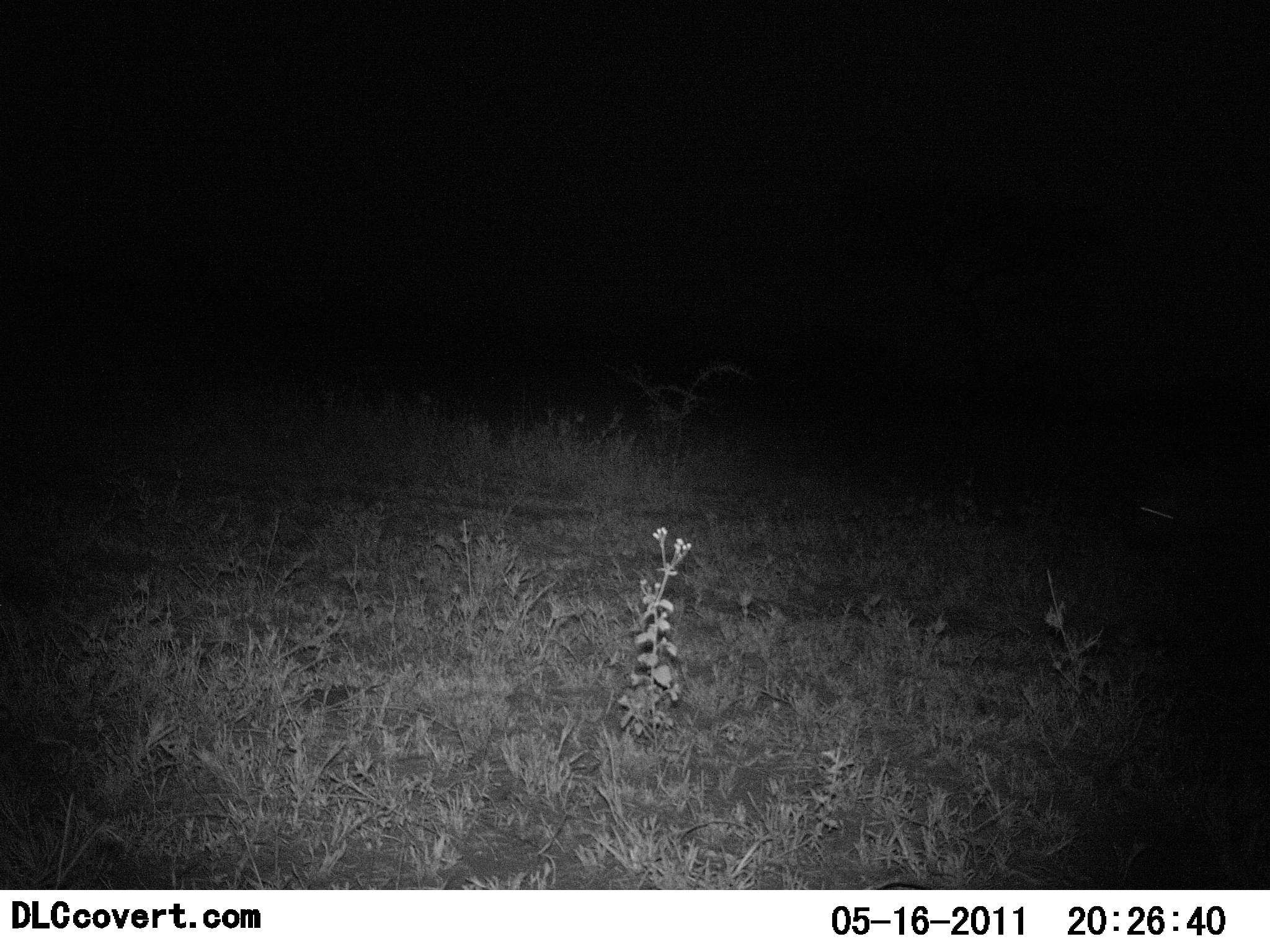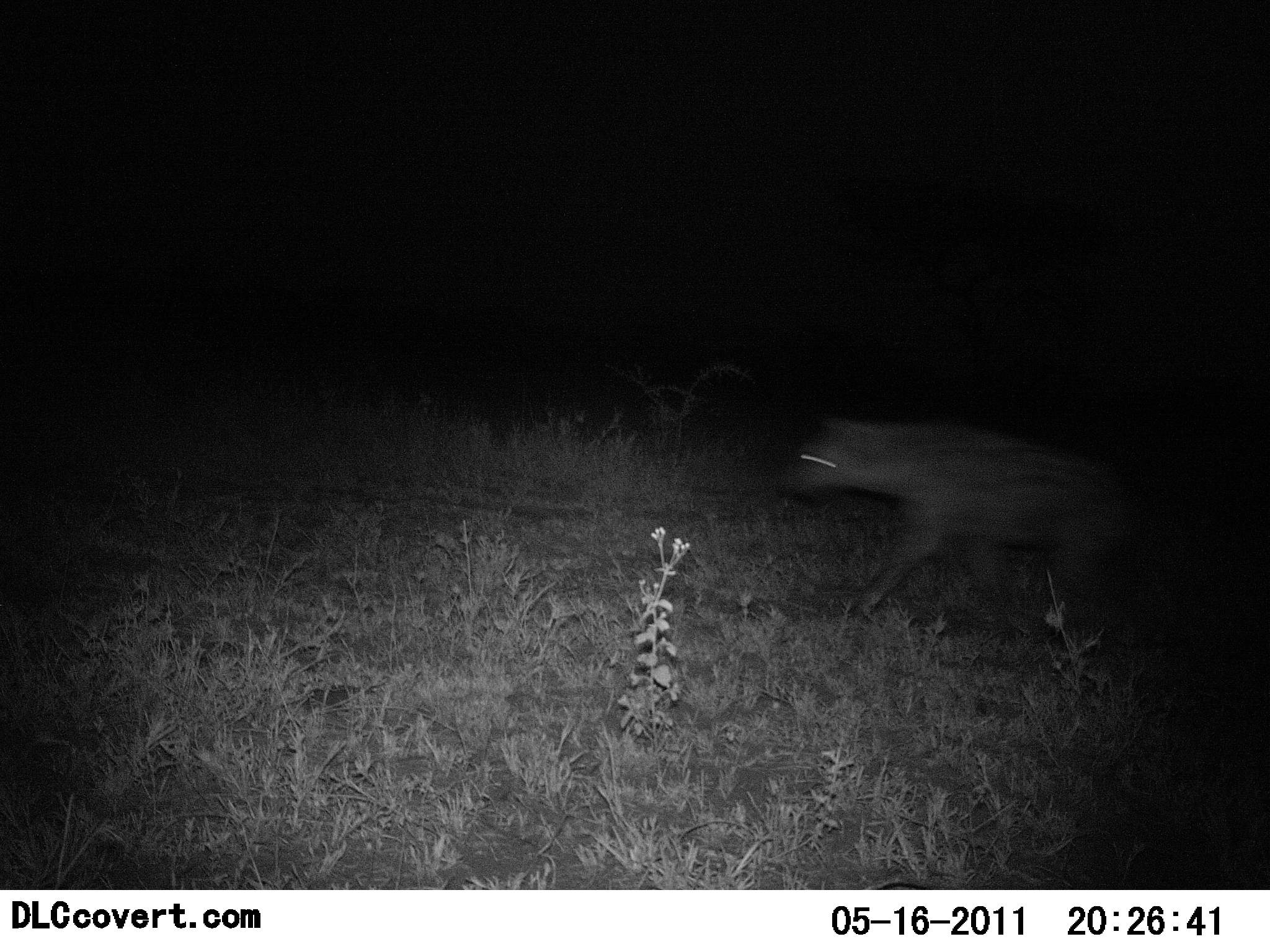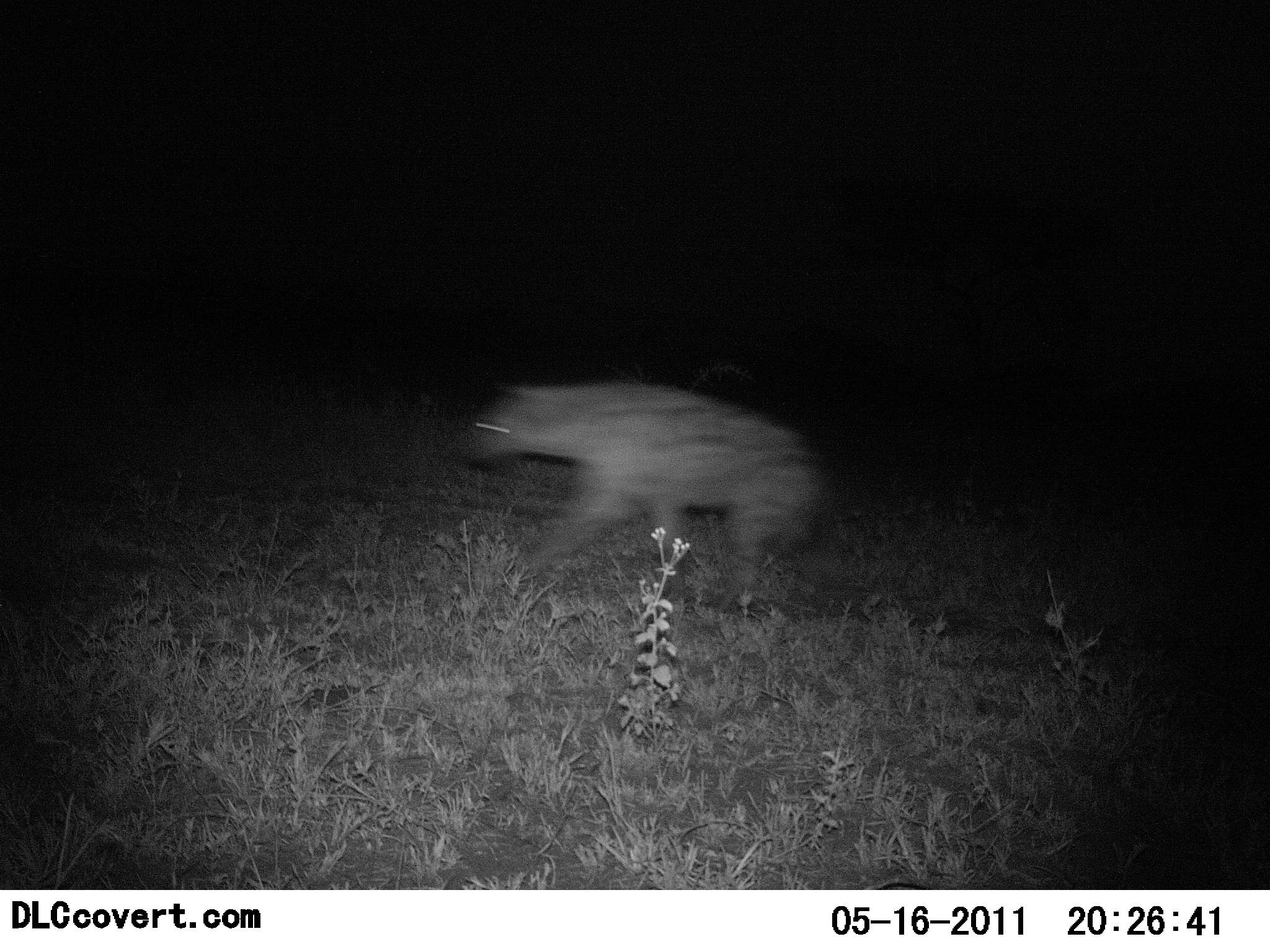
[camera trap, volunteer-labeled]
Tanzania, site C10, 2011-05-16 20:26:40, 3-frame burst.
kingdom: Animalia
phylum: Chordata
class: Mammalia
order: Carnivora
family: Hyaenidae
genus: Crocuta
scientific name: Crocuta crocuta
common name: spotted hyena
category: hyenaspotted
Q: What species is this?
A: Hyenaspotted (spotted hyena) (Crocuta crocuta).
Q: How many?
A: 1.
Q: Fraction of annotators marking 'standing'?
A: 0%.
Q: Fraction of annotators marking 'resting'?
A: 0%.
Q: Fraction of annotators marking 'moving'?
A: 100%.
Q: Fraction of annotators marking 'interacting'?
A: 0%.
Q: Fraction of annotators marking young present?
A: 0%.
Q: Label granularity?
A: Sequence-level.